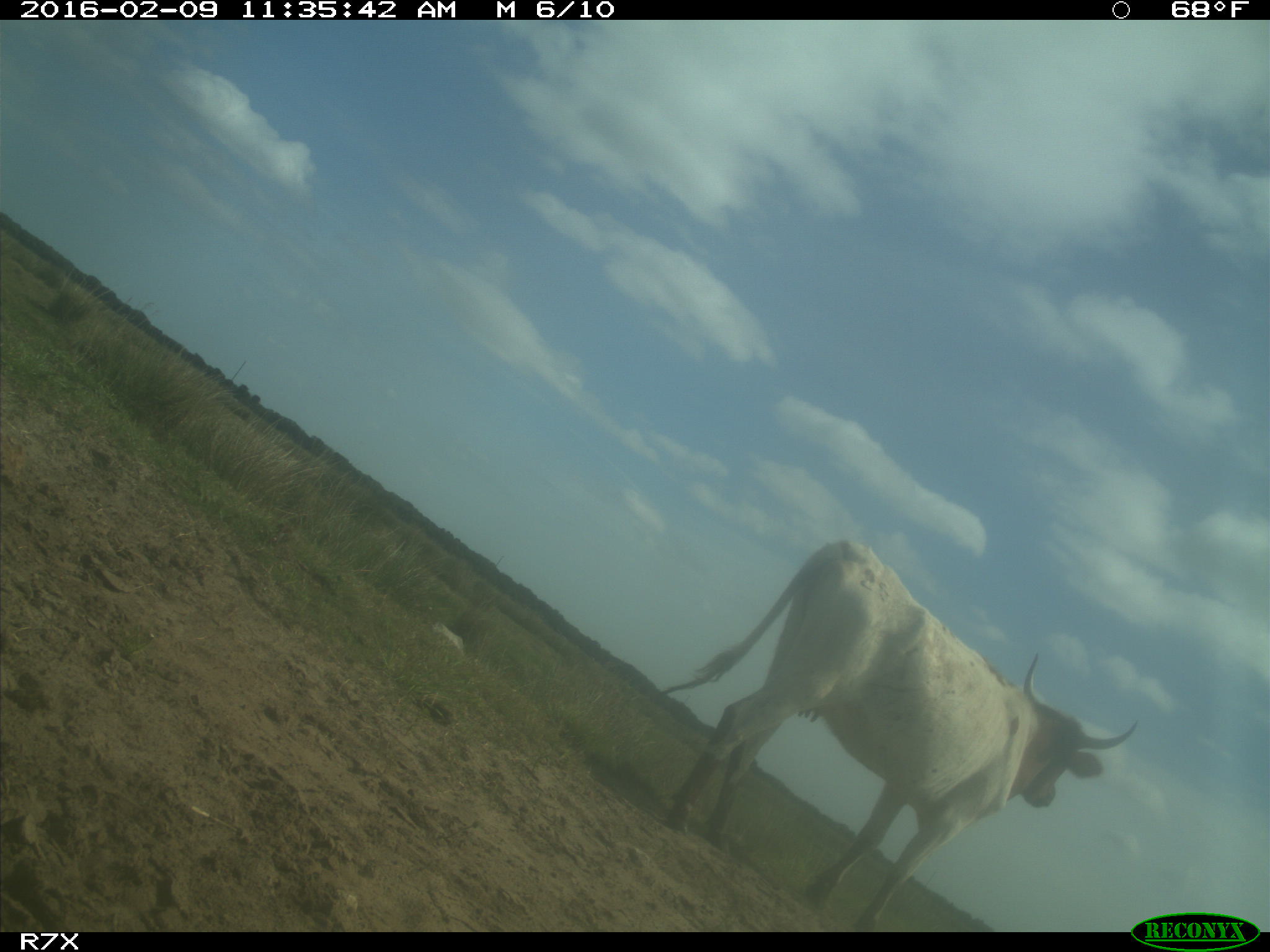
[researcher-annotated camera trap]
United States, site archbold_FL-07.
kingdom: Animalia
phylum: Chordata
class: Mammalia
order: Artiodactyla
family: Bovidae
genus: Bos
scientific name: Bos taurus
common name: domestic cow